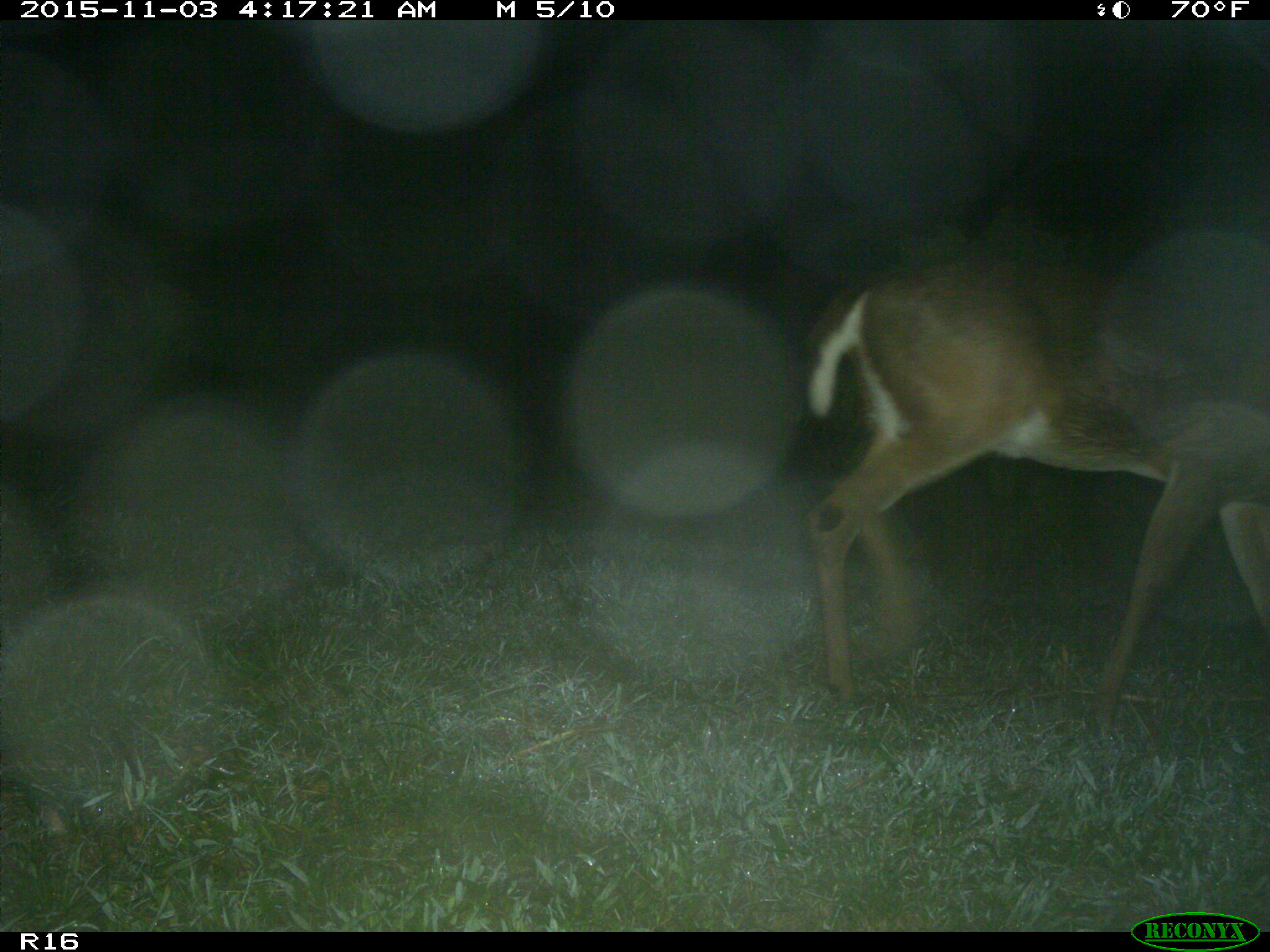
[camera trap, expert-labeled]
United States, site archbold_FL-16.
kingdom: Animalia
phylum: Chordata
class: Mammalia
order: Artiodactyla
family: Cervidae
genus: Odocoileus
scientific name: Odocoileus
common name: deer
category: unidentified deer